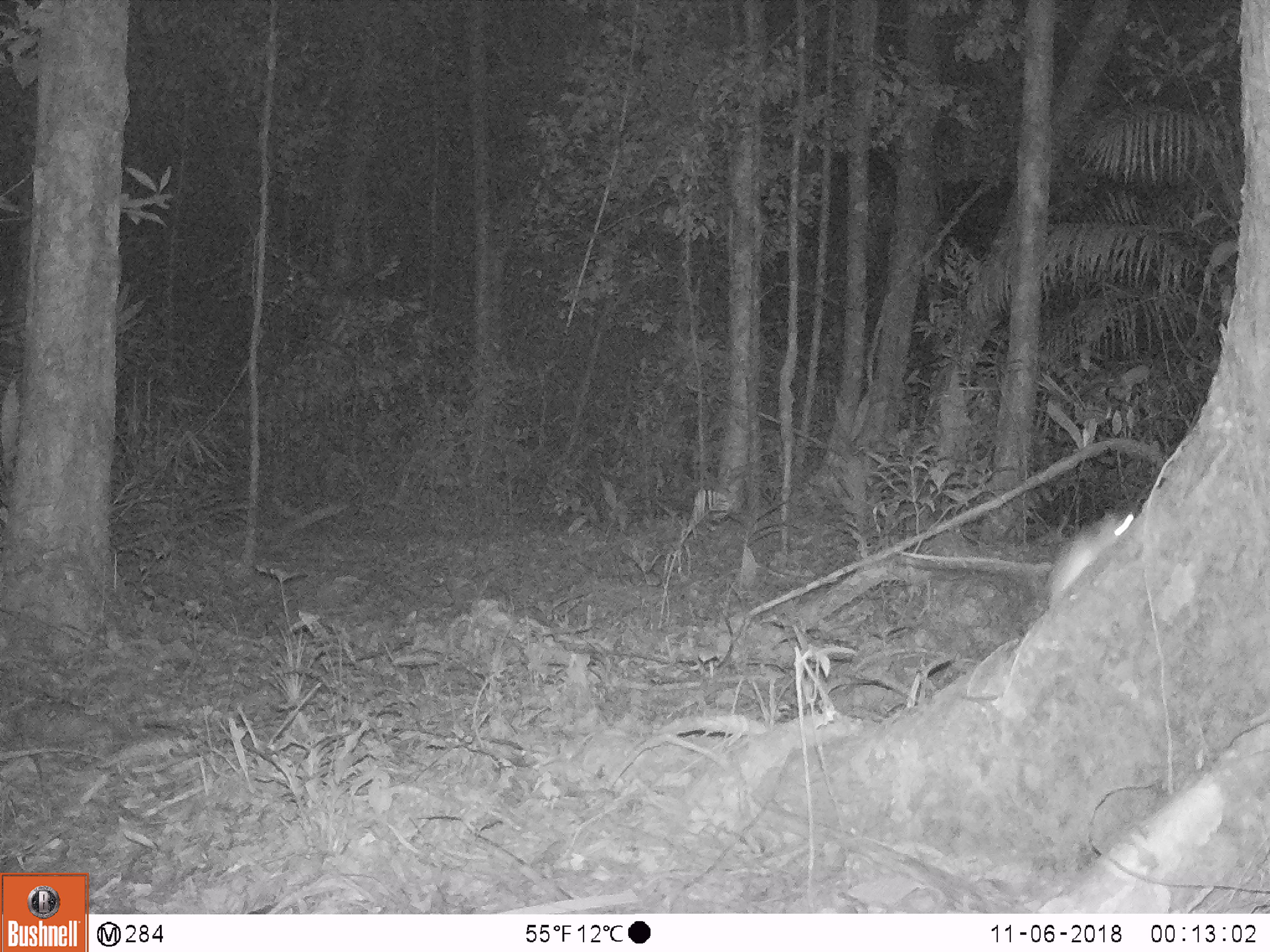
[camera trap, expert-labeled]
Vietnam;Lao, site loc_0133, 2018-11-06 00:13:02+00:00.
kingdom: Animalia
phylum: Chordata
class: Mammalia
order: Rodentia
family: Muridae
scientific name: Muridae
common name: old-world mice and rats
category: unidentified murid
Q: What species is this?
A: Unidentified murid (old-world mice and rats) (Muridae).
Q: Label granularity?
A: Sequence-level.